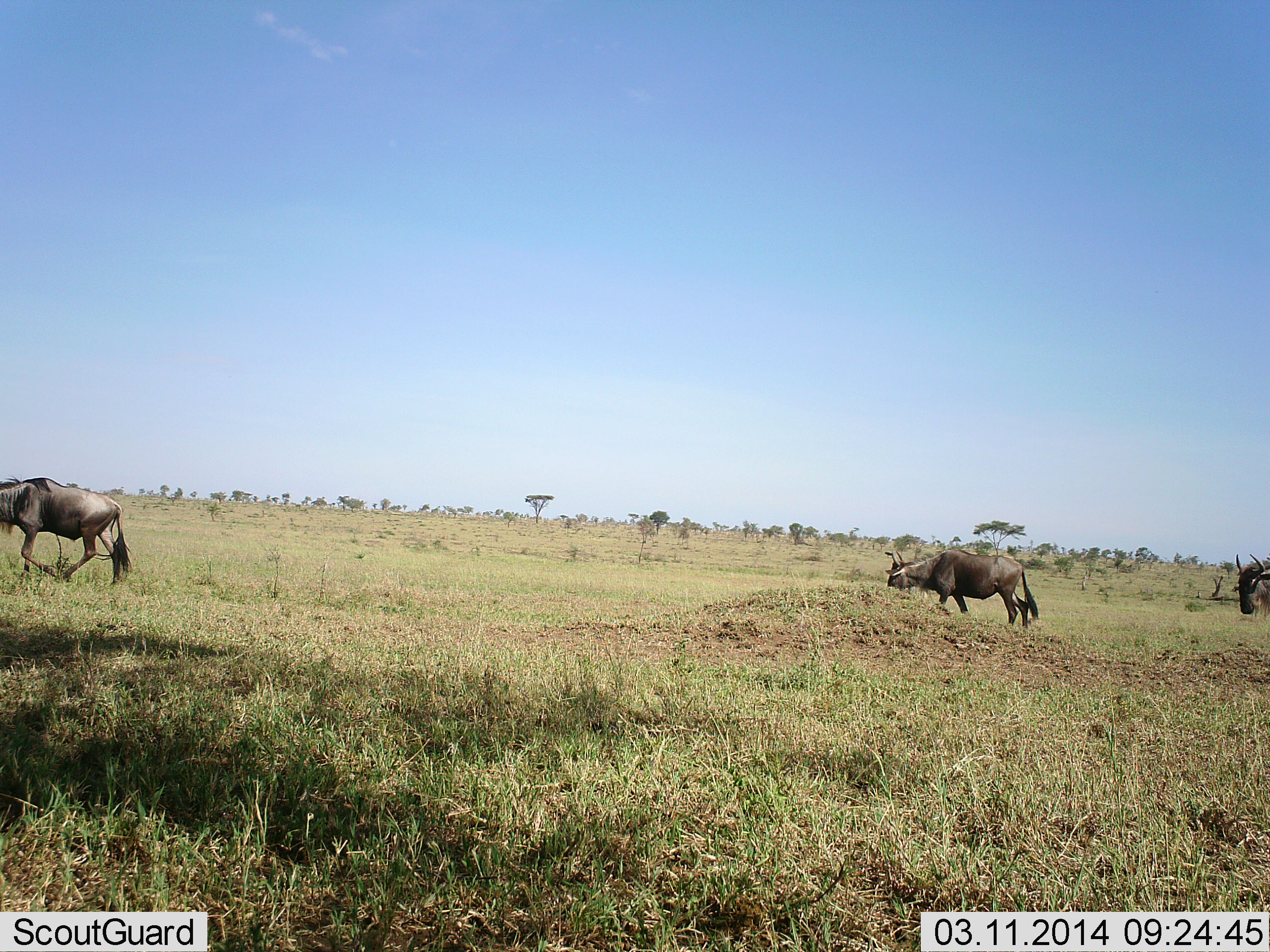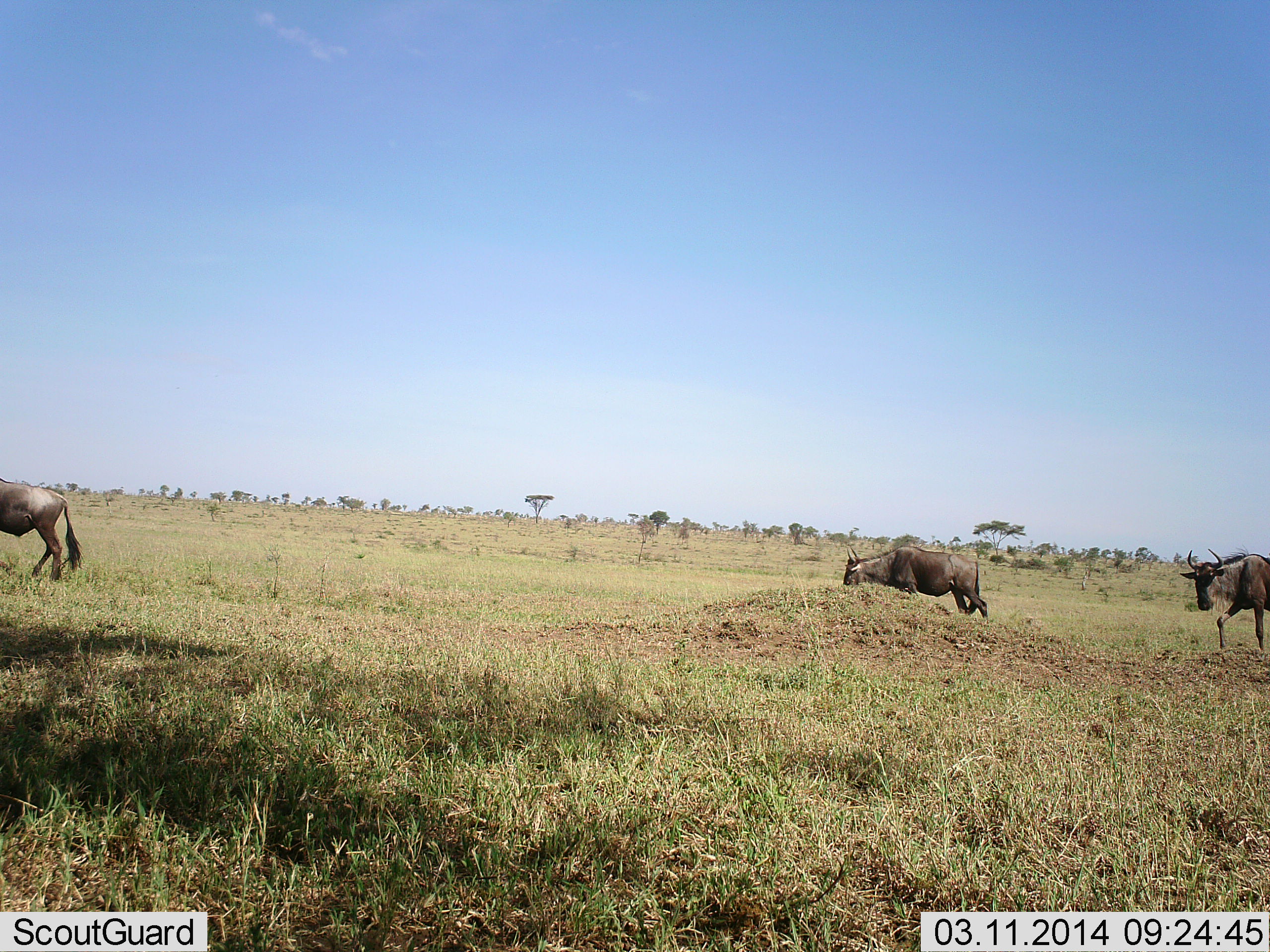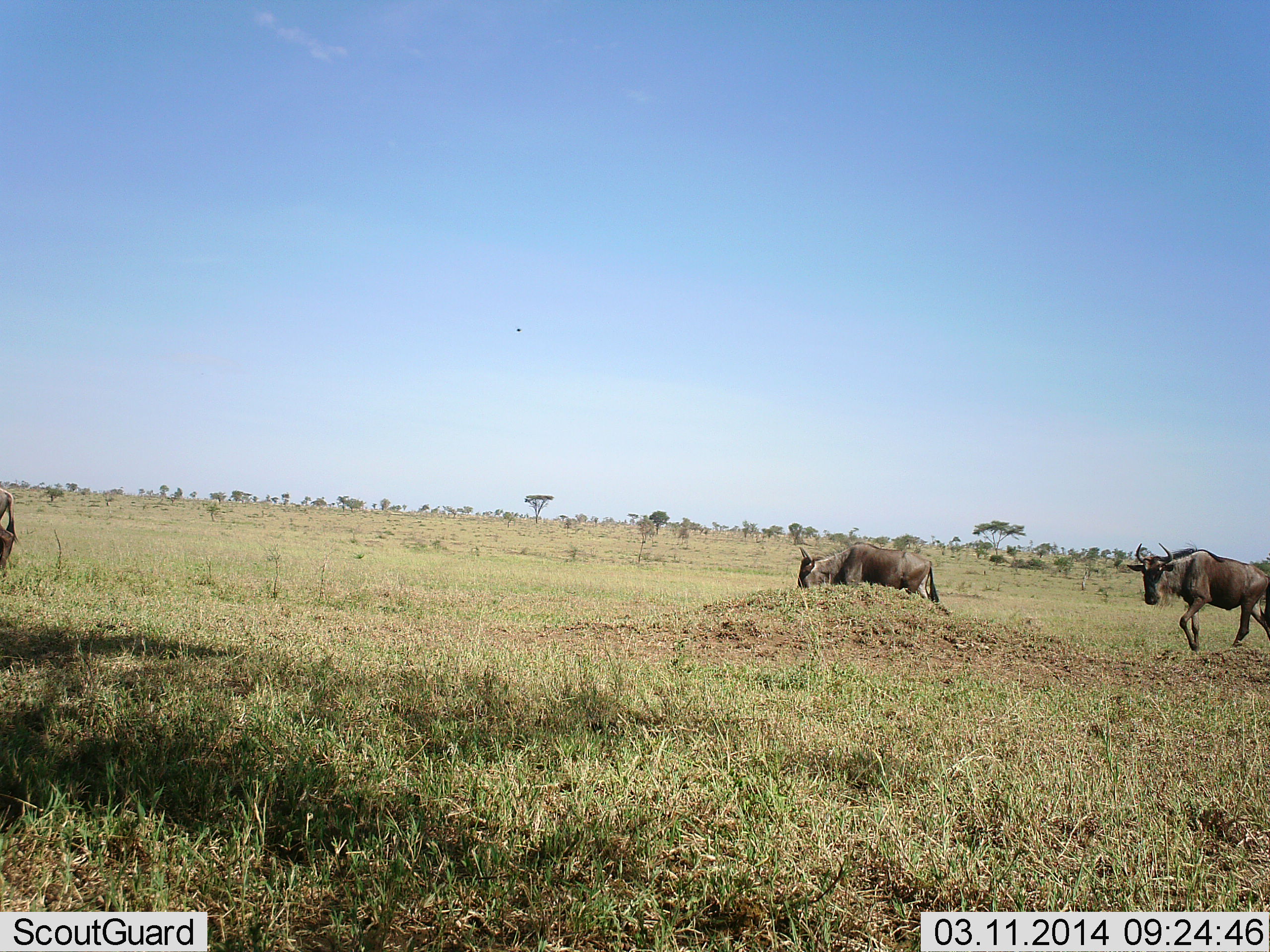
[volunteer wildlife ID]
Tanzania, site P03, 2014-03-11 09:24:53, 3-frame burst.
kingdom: Animalia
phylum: Chordata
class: Mammalia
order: Artiodactyla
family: Bovidae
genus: Connochaetes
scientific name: Connochaetes taurinus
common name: blue wildebeest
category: wildebeest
Wildebeest (blue wildebeest) (Connochaetes taurinus), count 3. Behavior (volunteer vote fractions): standing 0%, resting 0%, moving 100%, interacting 0%. Young present (vote fraction): 0%. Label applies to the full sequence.